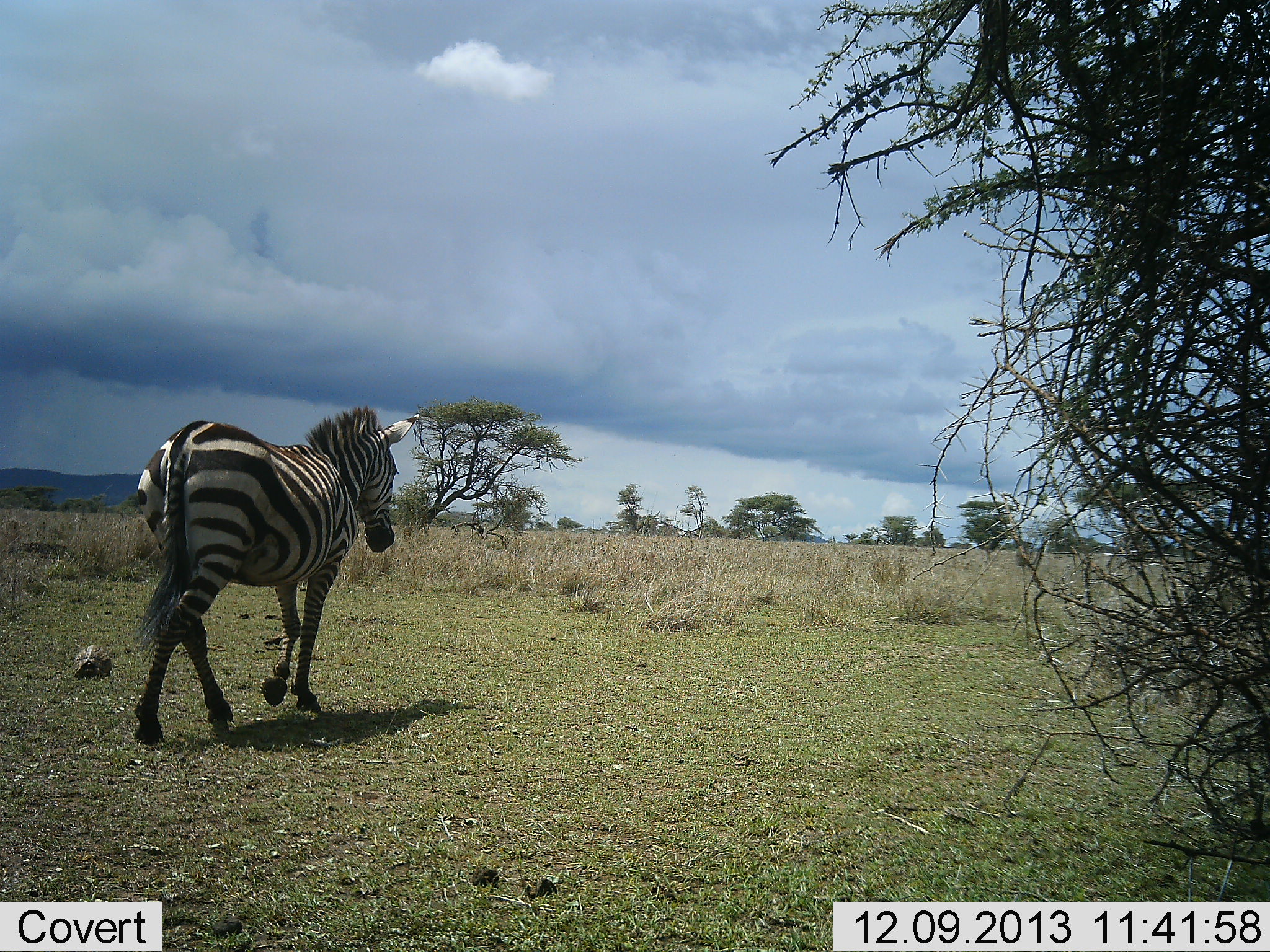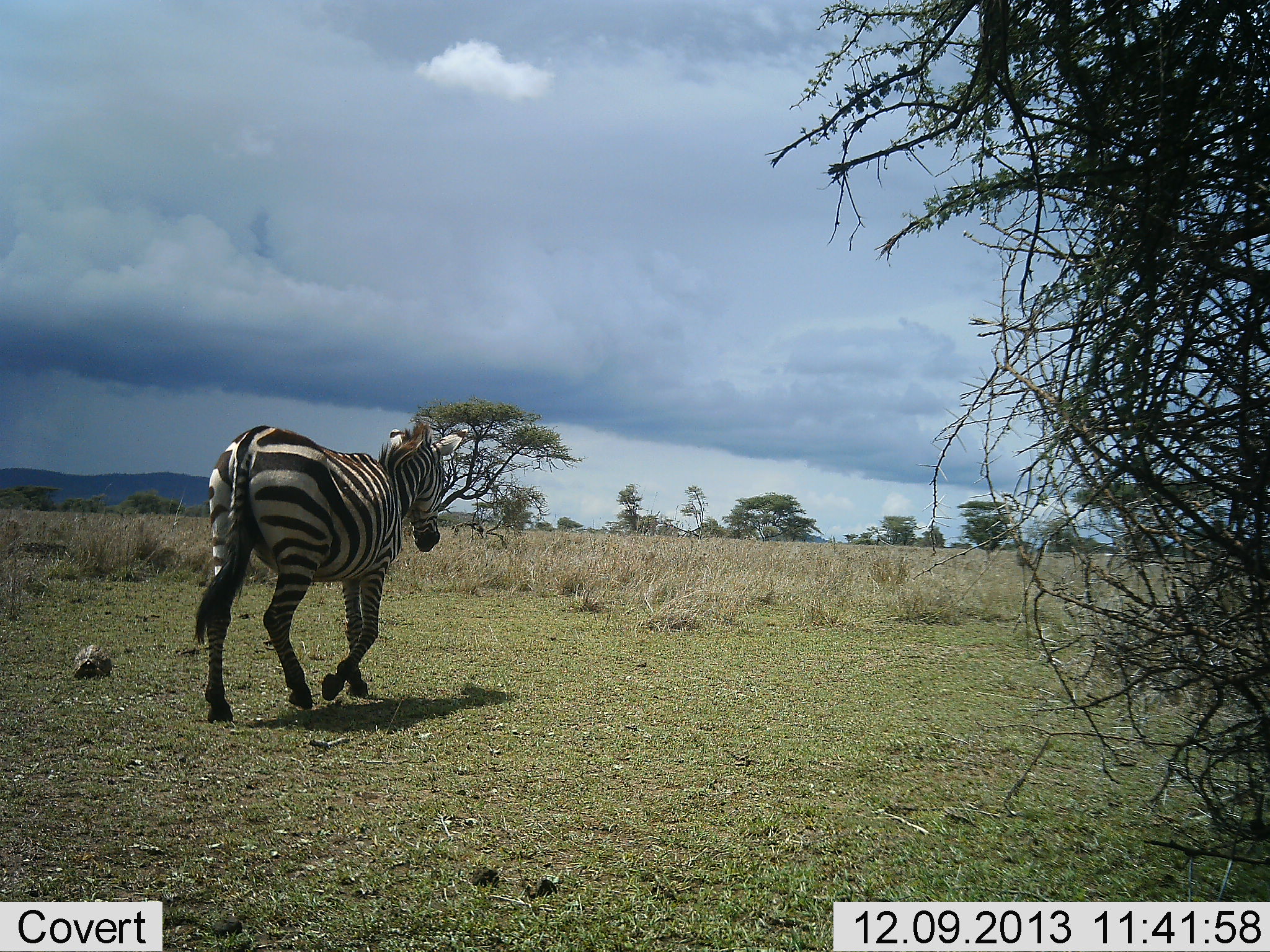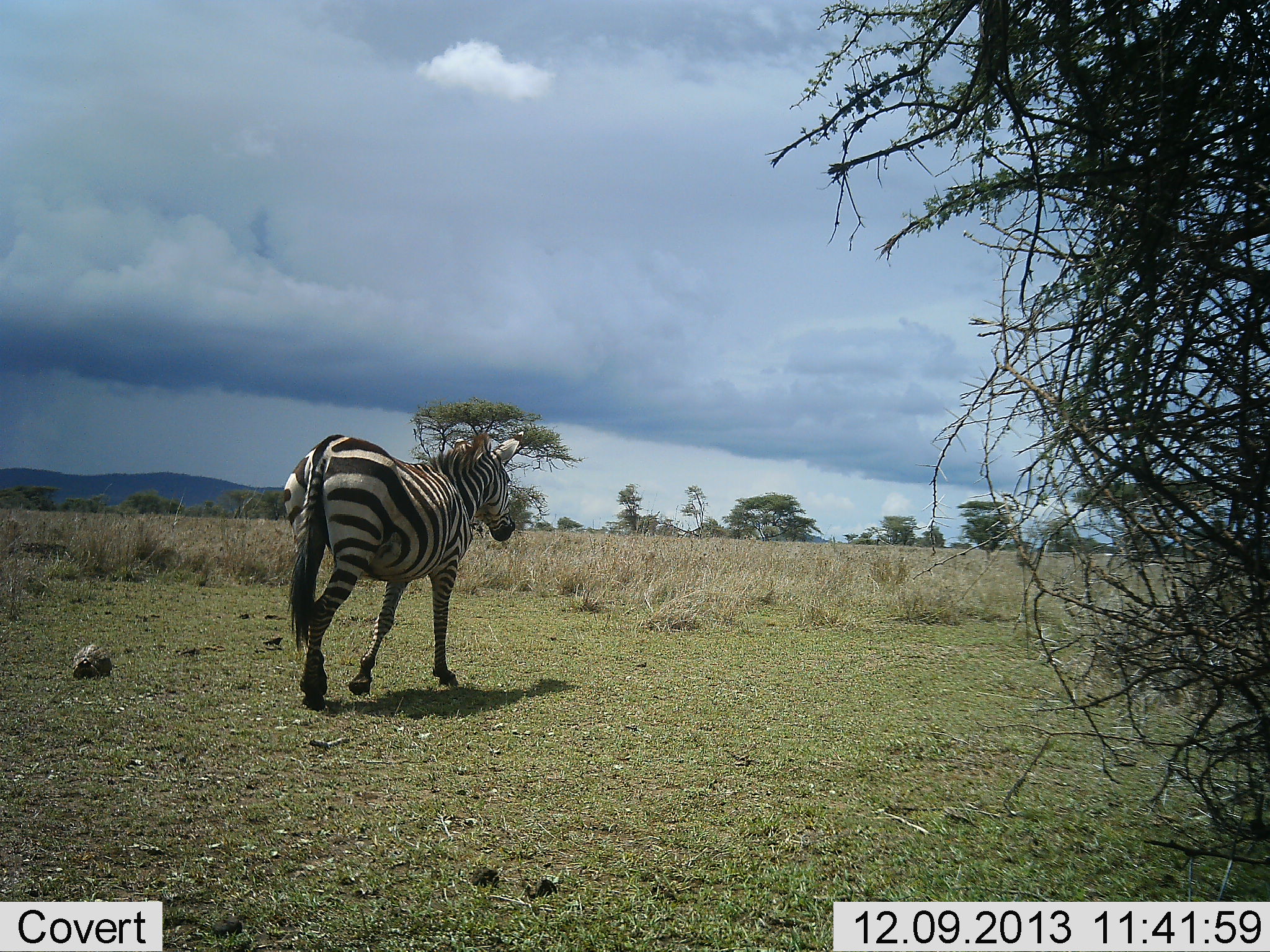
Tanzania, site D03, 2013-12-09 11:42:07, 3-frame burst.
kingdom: Animalia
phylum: Chordata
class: Mammalia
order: Perissodactyla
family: Equidae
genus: Equus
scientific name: Equus quagga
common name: plains zebra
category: zebra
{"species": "zebra (plains zebra) (Equus quagga)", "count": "1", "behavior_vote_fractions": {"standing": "8%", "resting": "0%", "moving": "92%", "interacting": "0%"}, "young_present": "0%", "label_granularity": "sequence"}